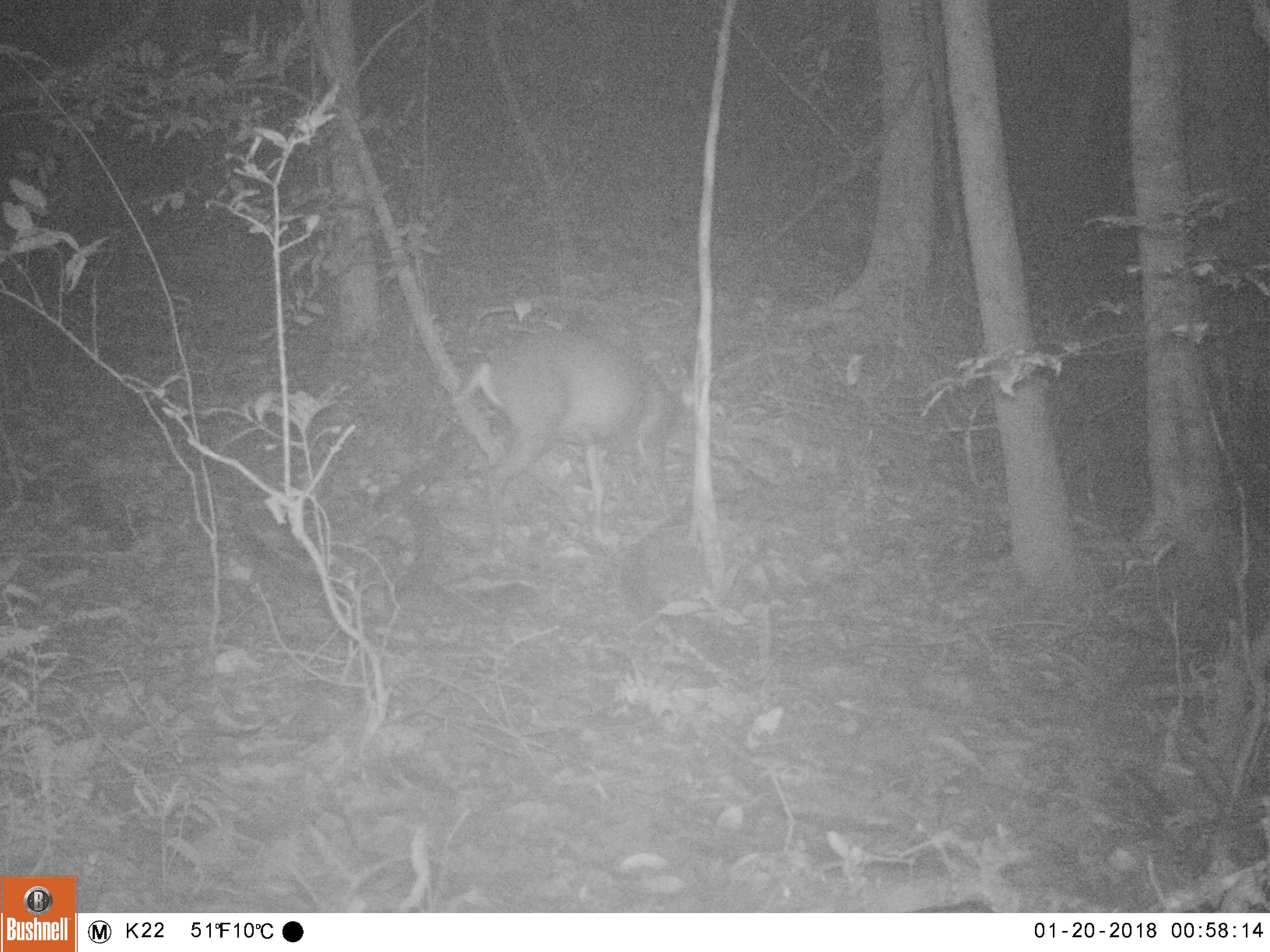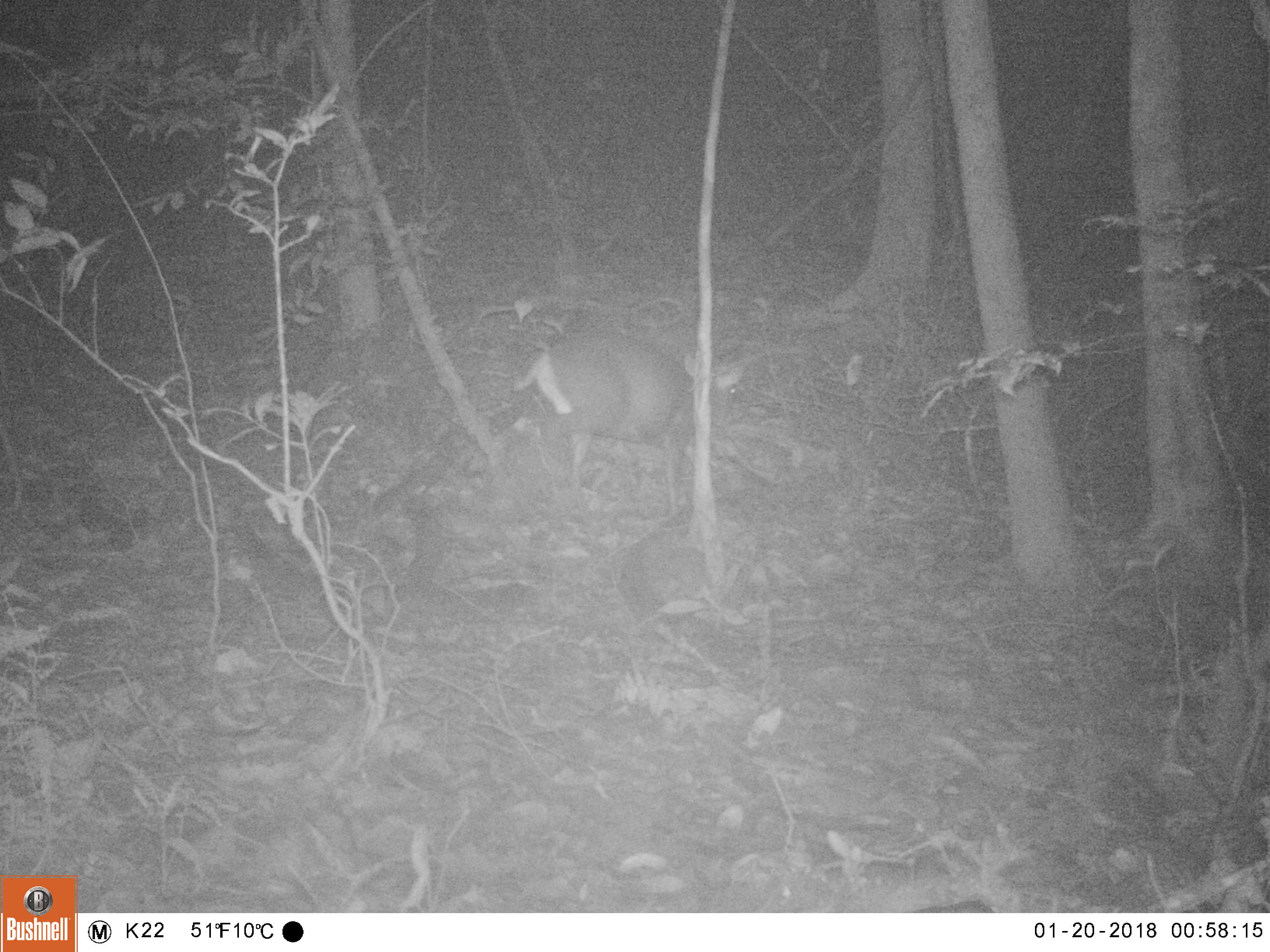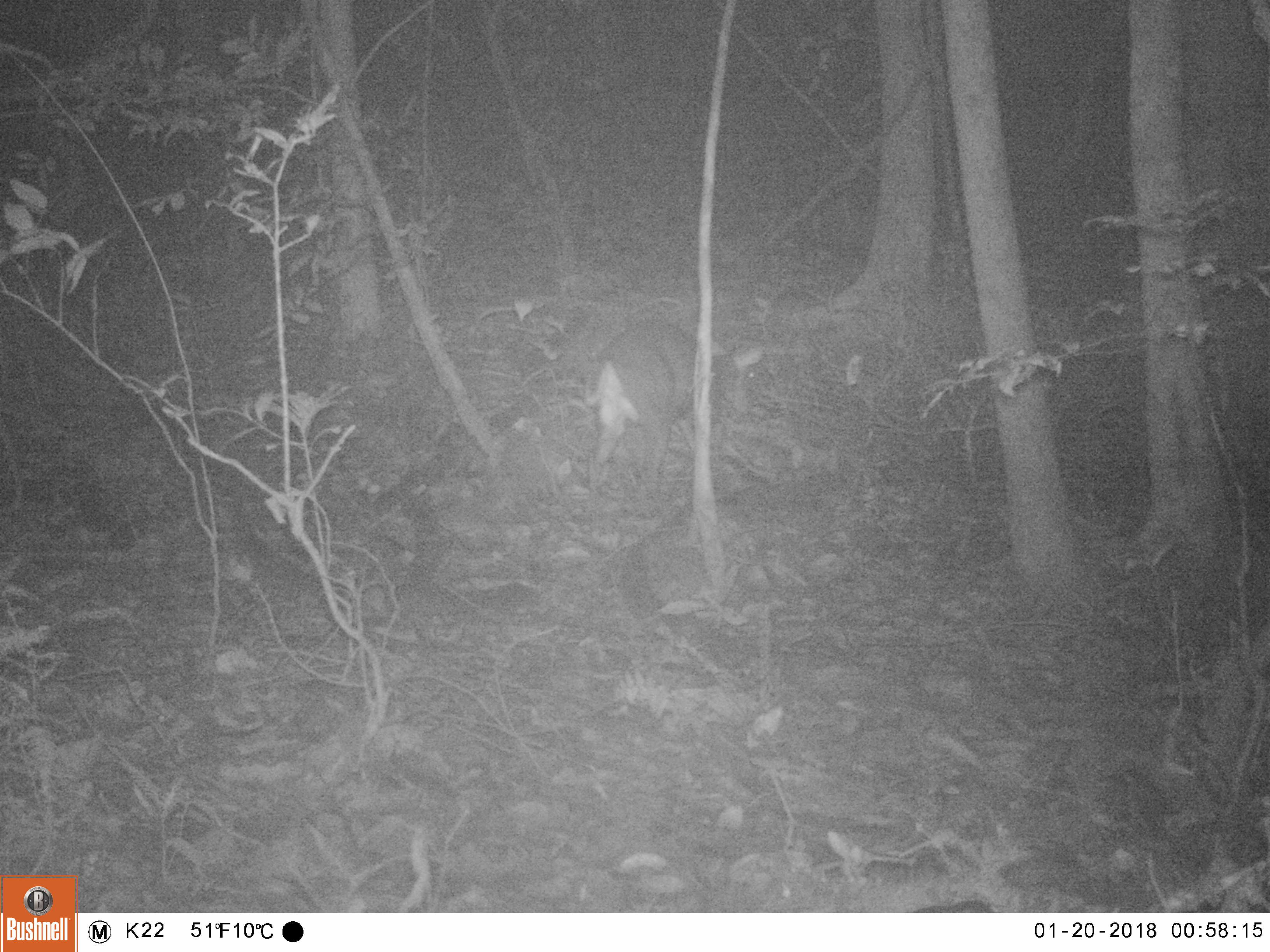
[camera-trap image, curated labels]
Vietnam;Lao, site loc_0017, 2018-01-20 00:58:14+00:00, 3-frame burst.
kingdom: Animalia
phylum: Chordata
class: Mammalia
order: Artiodactyla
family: Cervidae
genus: Muntiacus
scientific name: Muntiacus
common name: muntjacs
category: unidentified muntjac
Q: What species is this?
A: Unidentified muntjac (muntjacs) (Muntiacus).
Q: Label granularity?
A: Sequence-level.